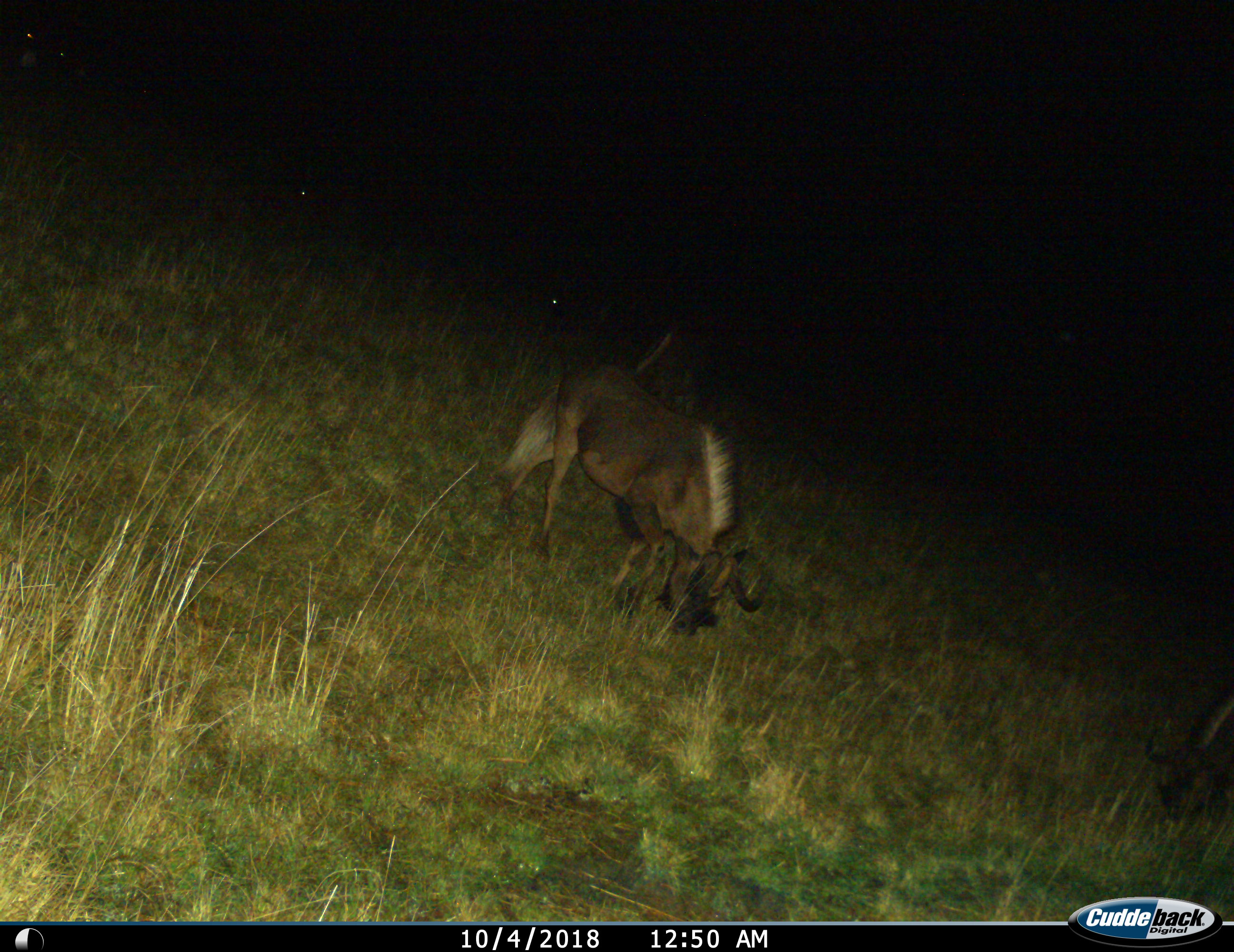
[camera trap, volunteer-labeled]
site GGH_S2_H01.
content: unidentified animal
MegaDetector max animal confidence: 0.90